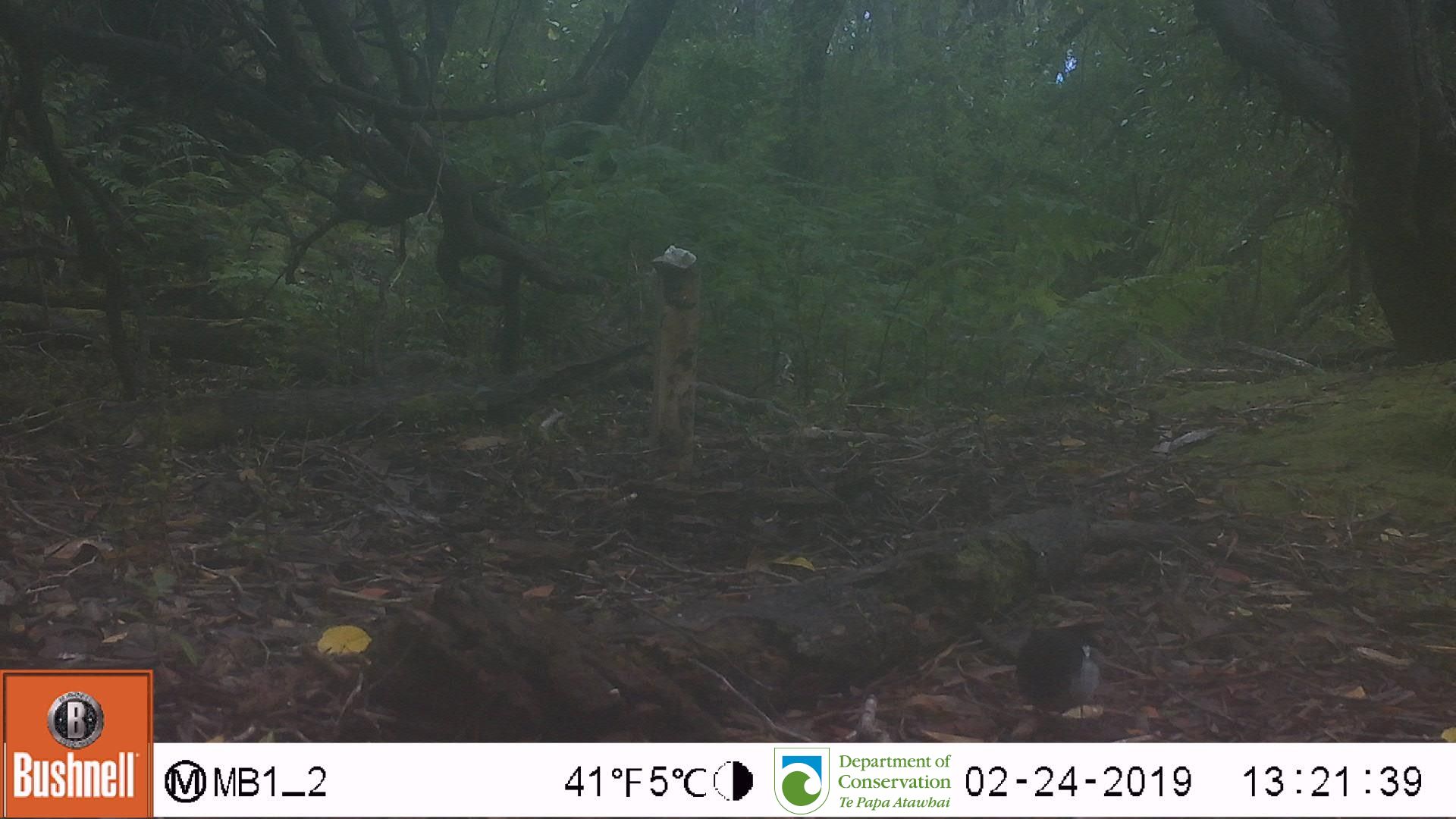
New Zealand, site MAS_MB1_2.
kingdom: Animalia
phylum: Chordata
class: Aves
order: Passeriformes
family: Petroicidae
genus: Petroica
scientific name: Petroica macrocephala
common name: tomtit